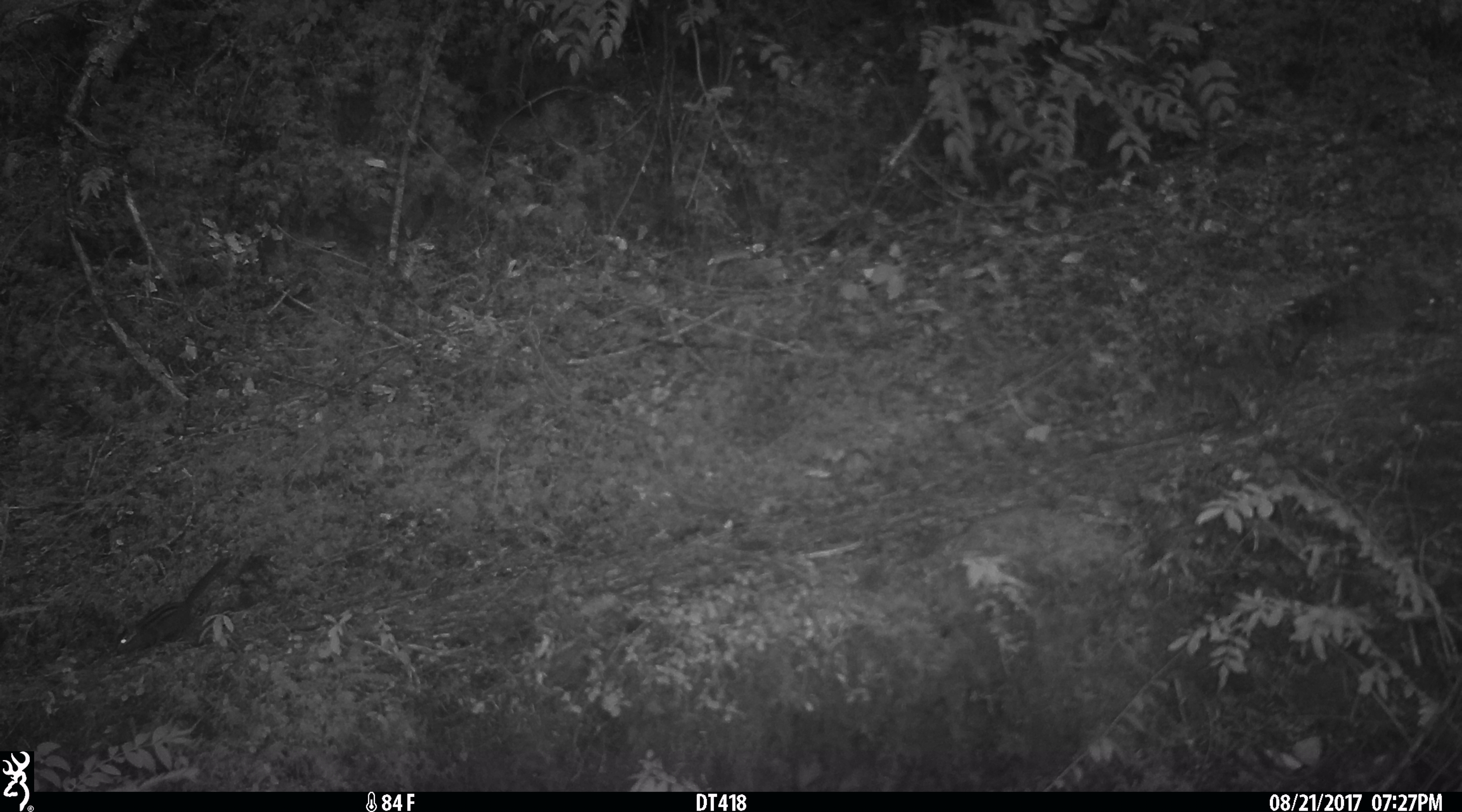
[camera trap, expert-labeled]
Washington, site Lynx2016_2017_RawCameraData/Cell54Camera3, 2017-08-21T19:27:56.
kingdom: Animalia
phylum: Chordata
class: Mammalia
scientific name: Mammalia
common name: small mammal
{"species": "small mammal (Mammalia)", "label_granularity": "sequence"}